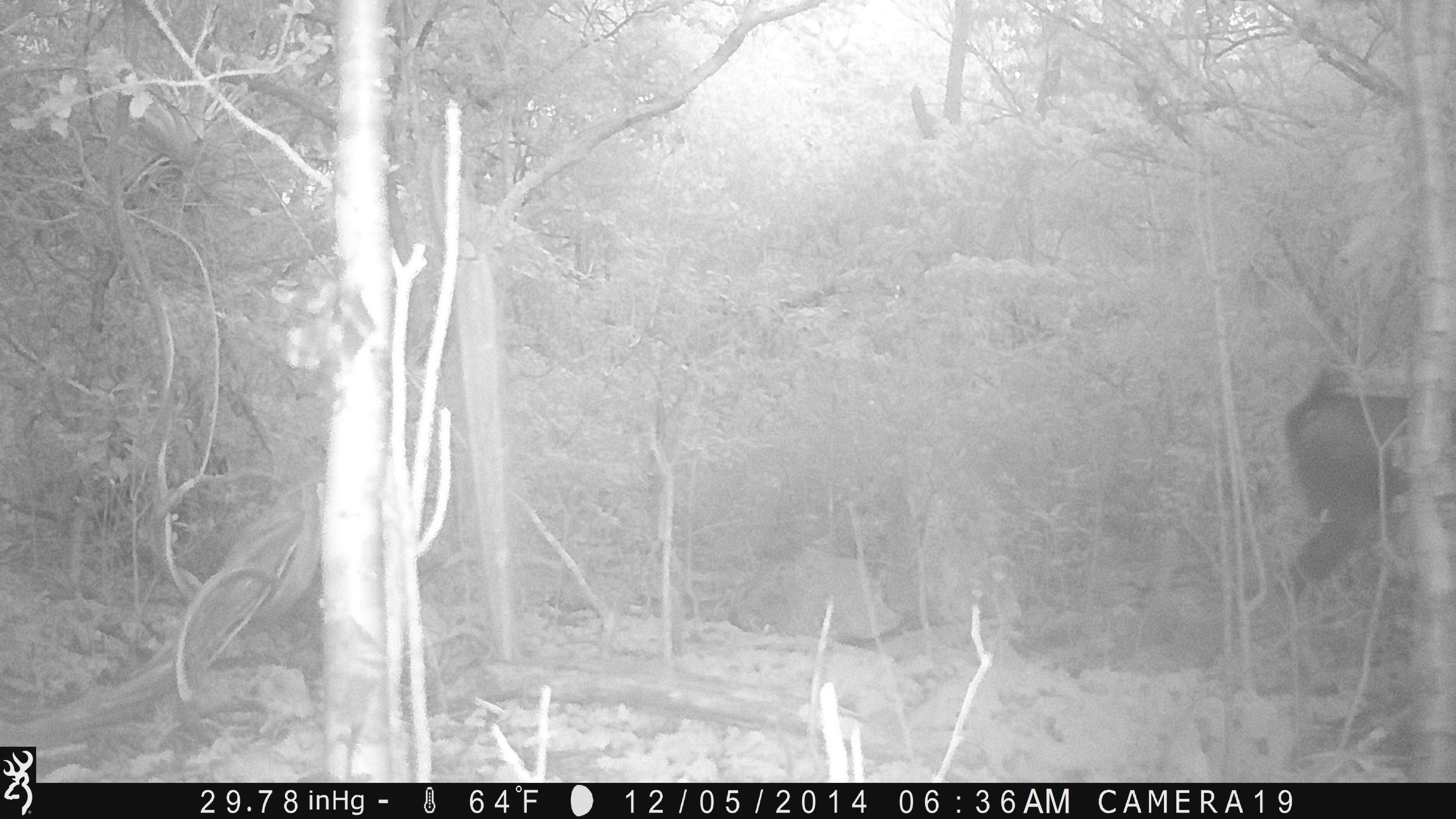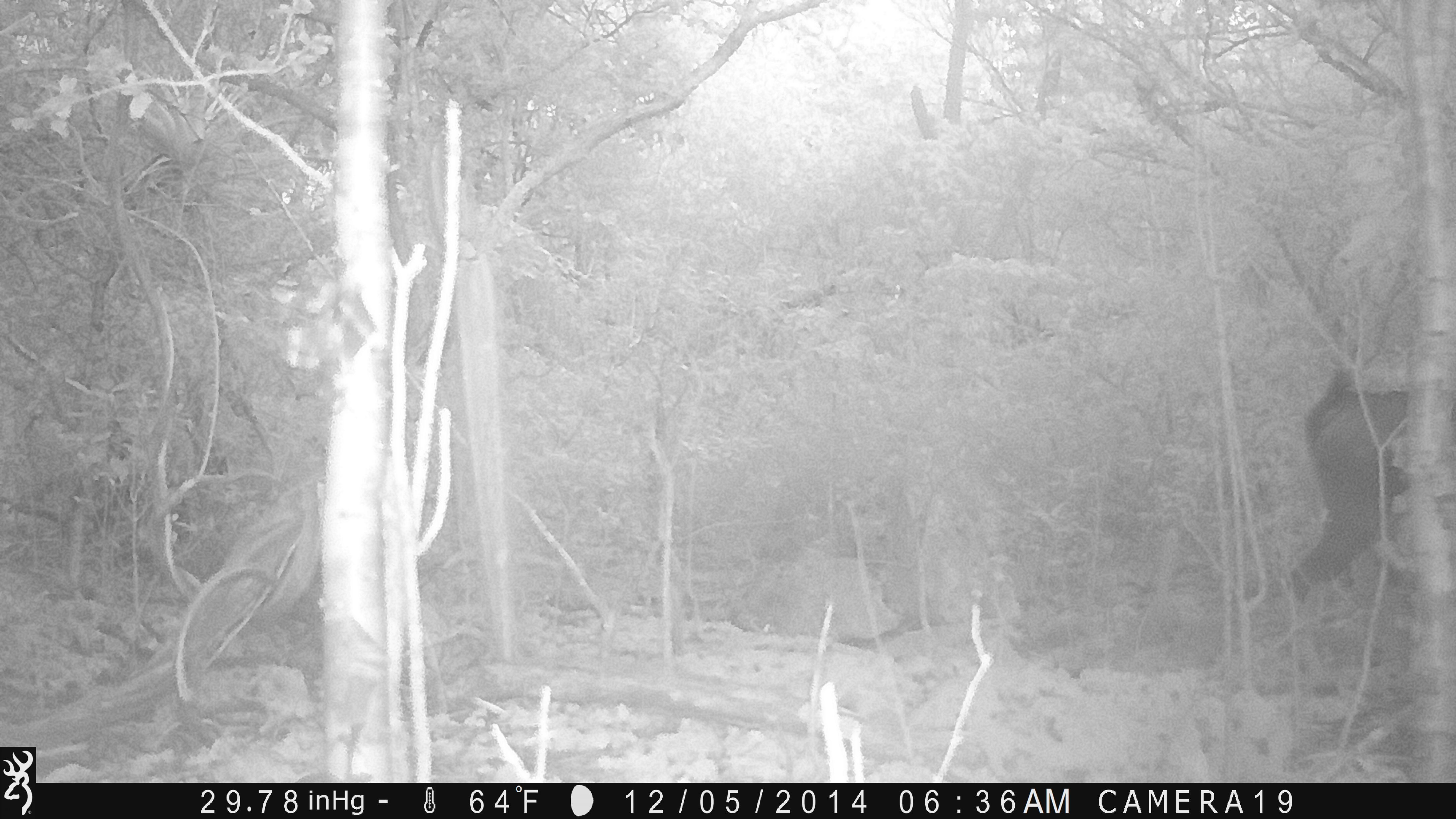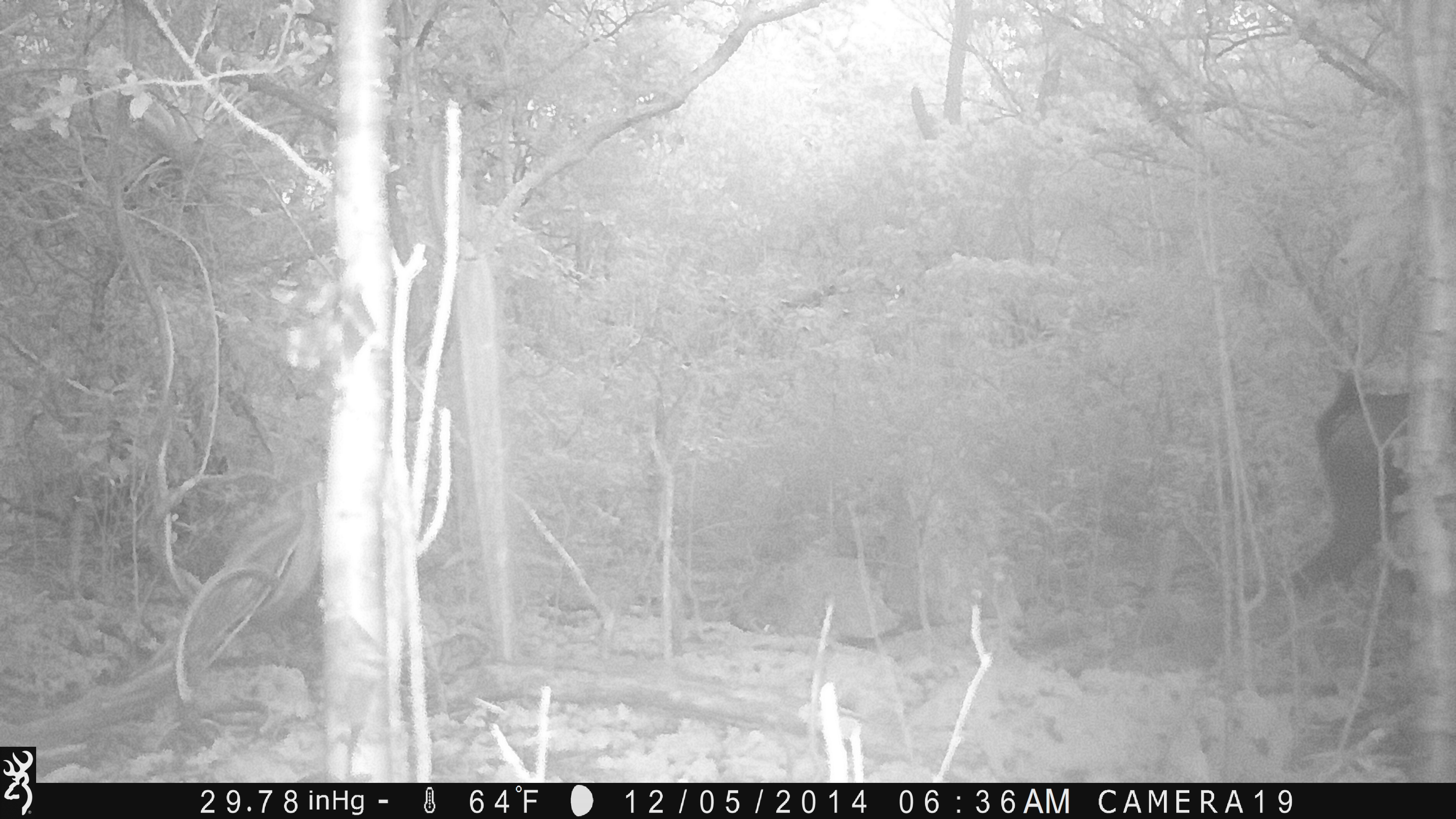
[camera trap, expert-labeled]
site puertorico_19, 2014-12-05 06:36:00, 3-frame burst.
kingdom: Animalia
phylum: Chordata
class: Mammalia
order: Artiodactyla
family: Bovidae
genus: Capra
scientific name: Capra hircus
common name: goat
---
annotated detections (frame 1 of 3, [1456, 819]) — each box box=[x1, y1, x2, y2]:
goat: box=[1276, 374, 1408, 614]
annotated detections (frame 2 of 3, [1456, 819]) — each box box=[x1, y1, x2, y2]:
goat: box=[1292, 371, 1456, 603]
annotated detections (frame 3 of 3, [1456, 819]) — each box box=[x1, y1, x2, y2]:
goat: box=[1291, 374, 1456, 602]